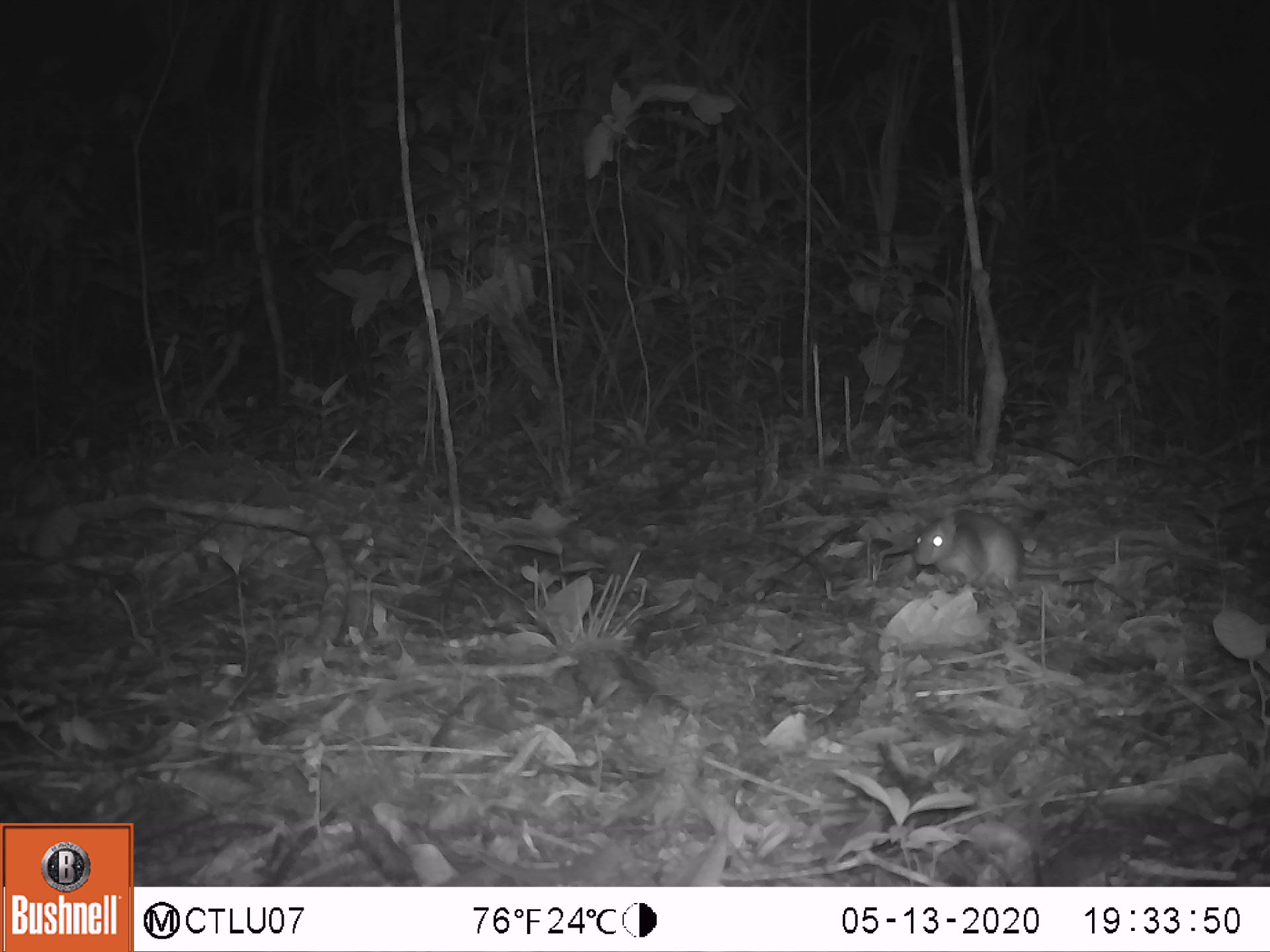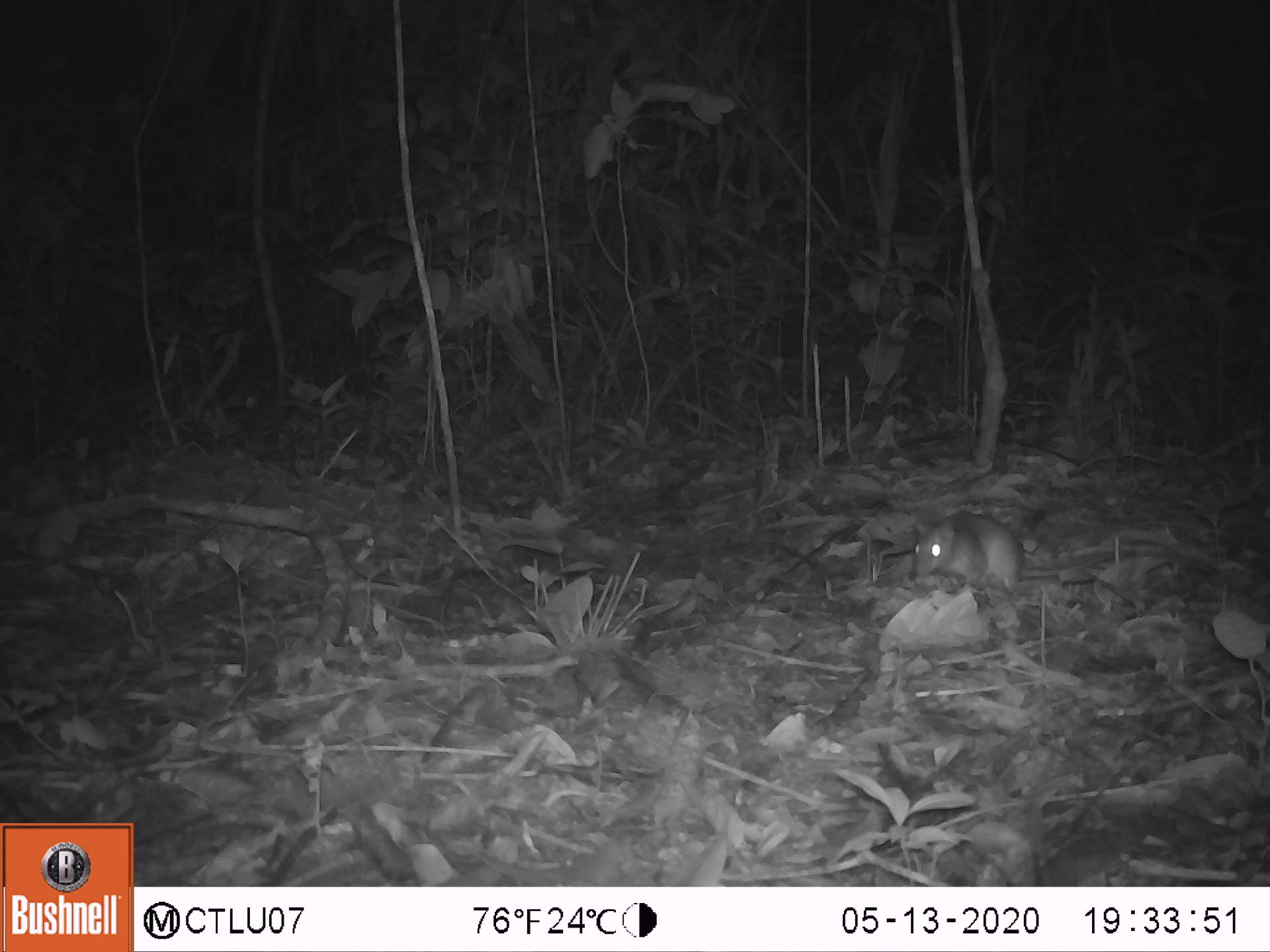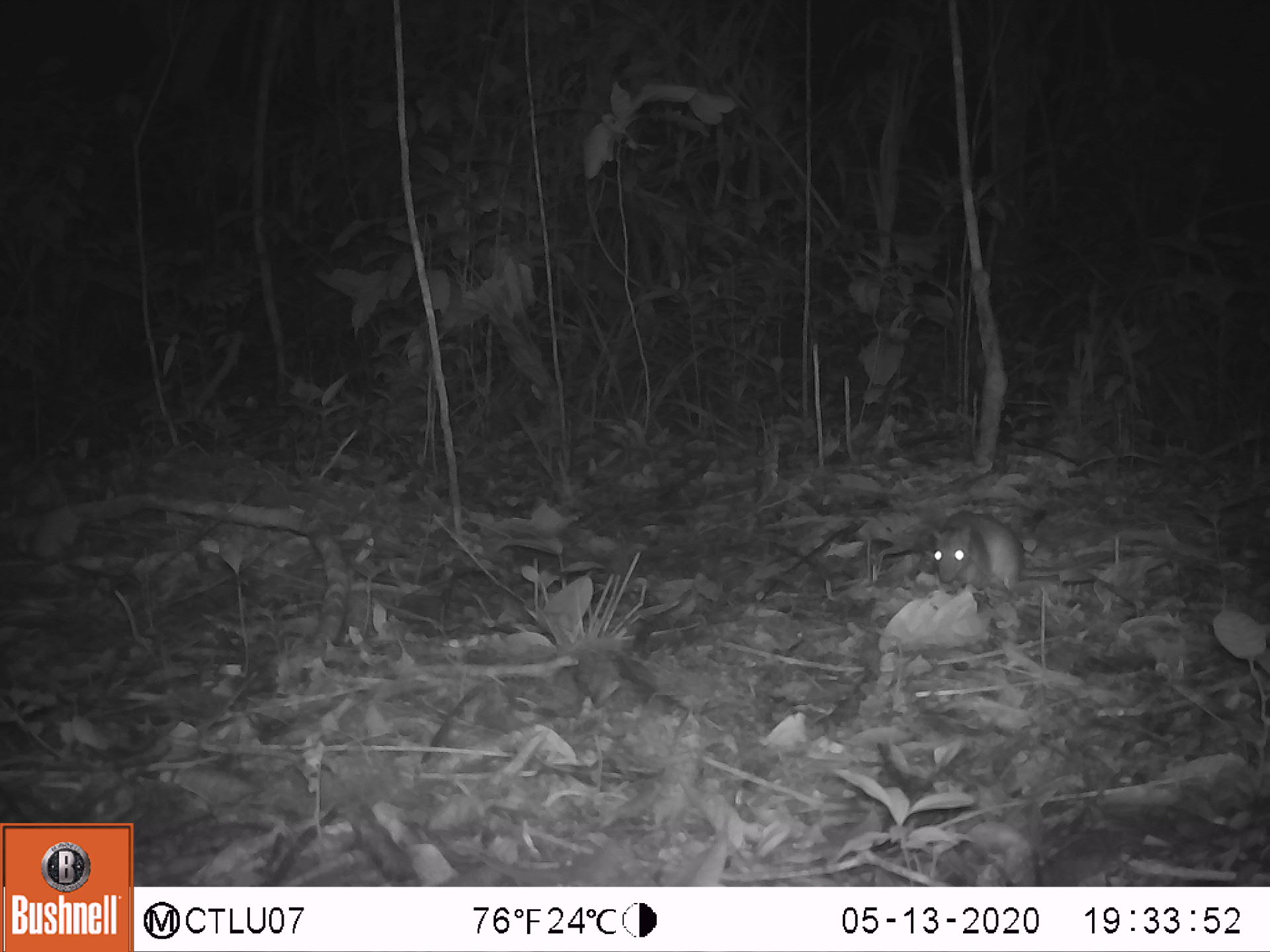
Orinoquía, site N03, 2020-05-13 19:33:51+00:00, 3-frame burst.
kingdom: Animalia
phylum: Chordata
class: Mammalia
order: Rodentia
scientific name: Rodentia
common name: rodent